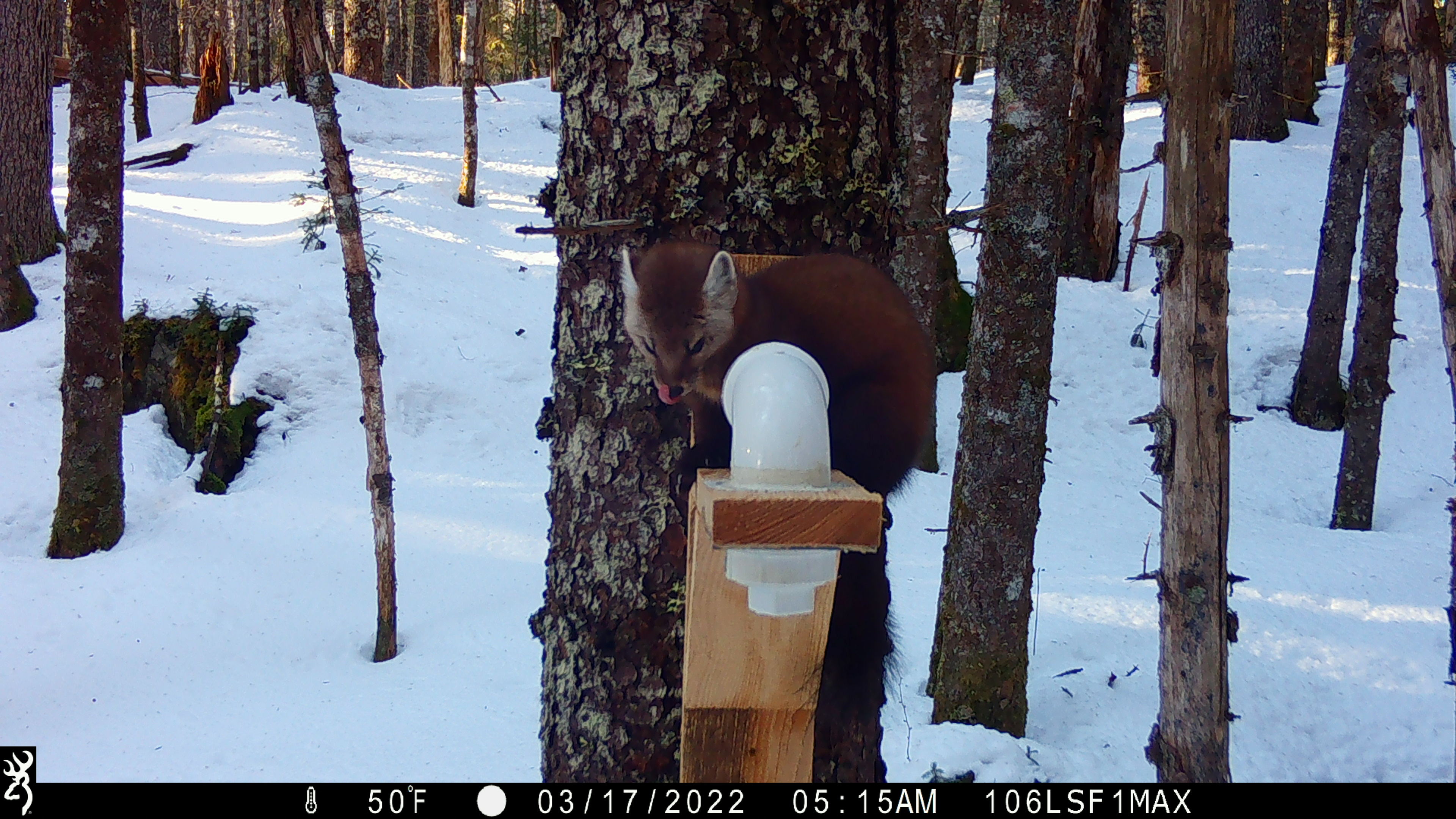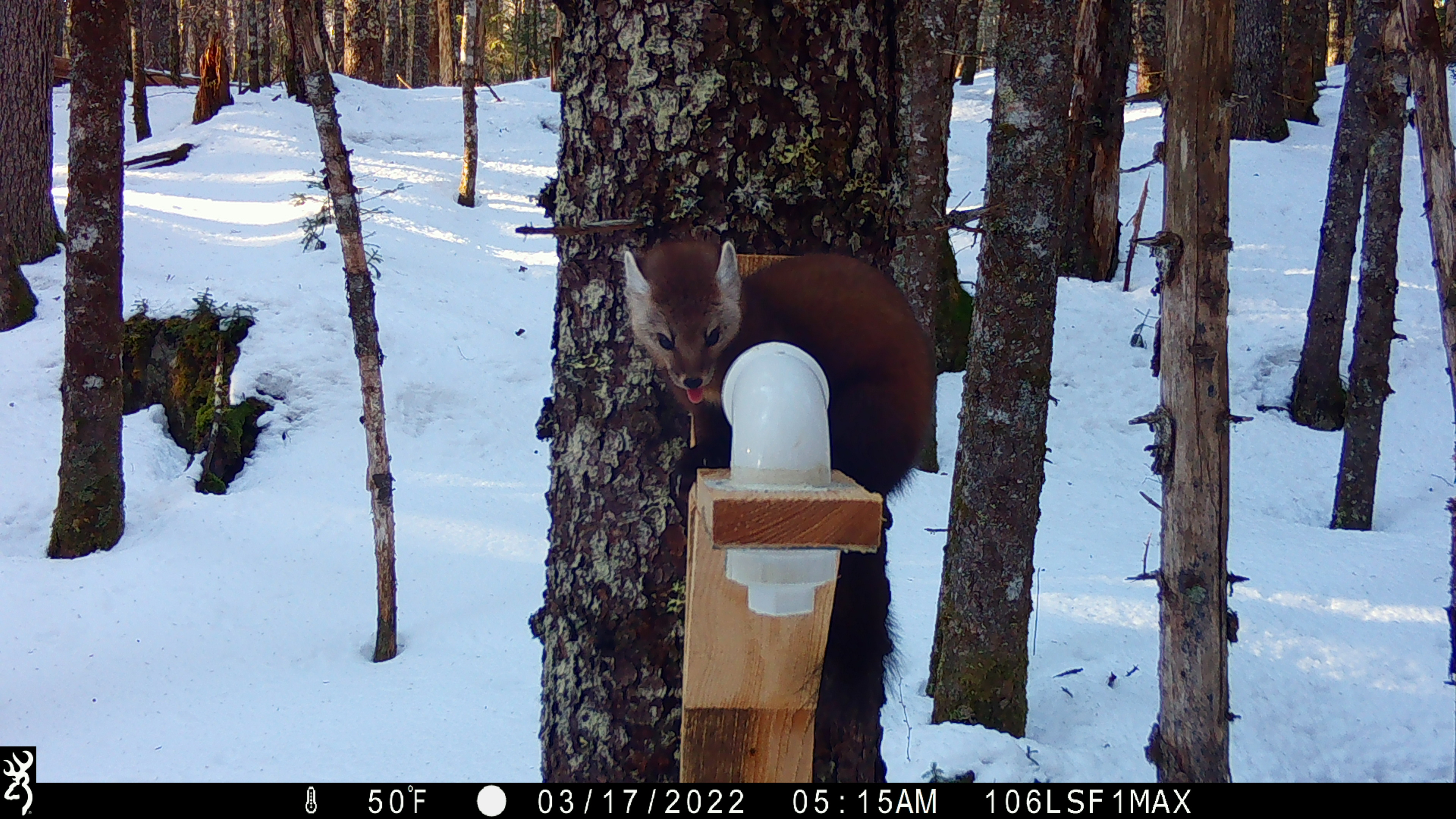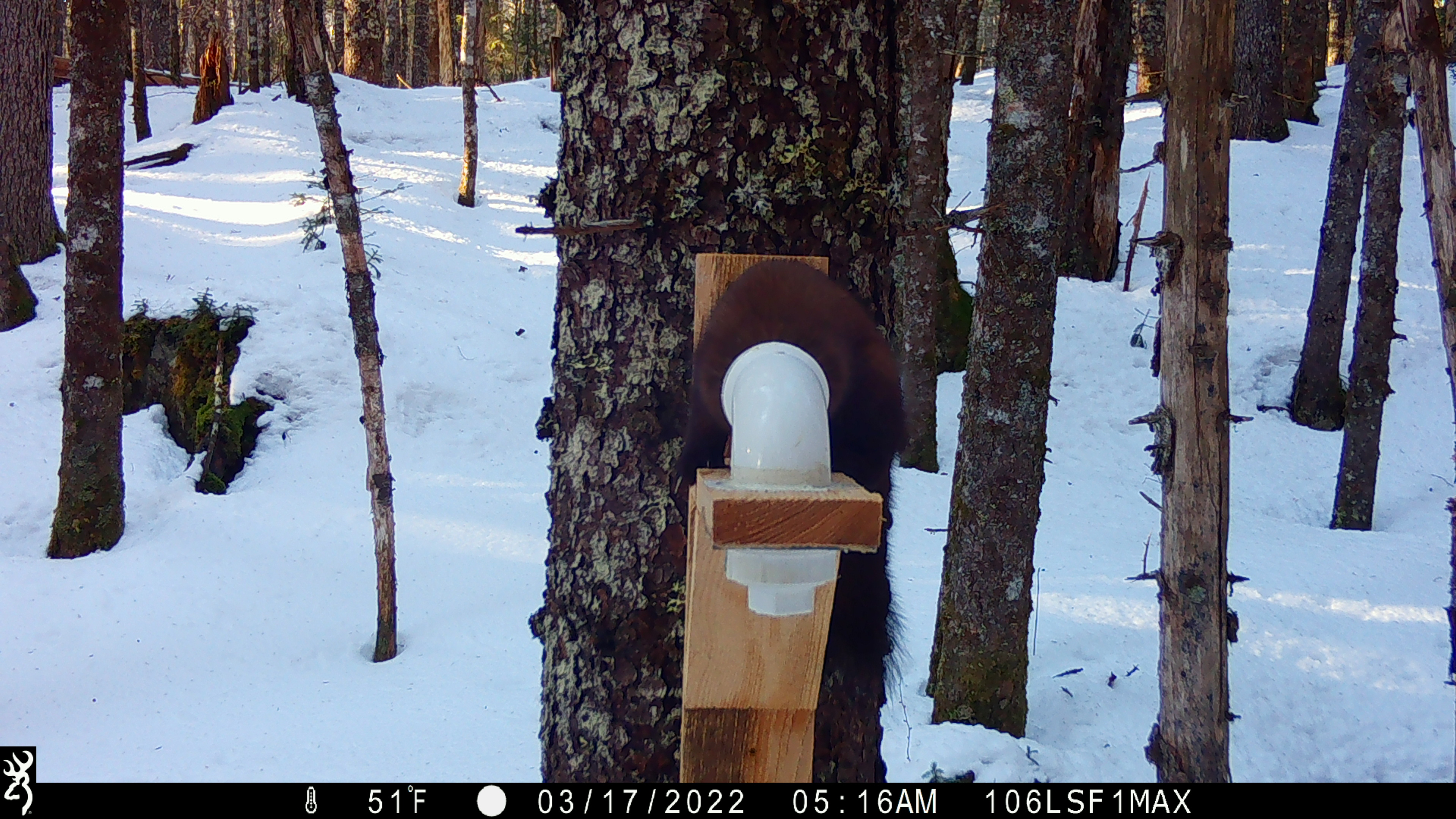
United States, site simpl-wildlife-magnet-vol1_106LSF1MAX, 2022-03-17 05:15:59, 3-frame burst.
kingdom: Animalia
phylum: Chordata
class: Mammalia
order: Carnivora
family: Mustelidae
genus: Martes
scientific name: Martes americana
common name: american marten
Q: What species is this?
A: American marten (Martes americana).